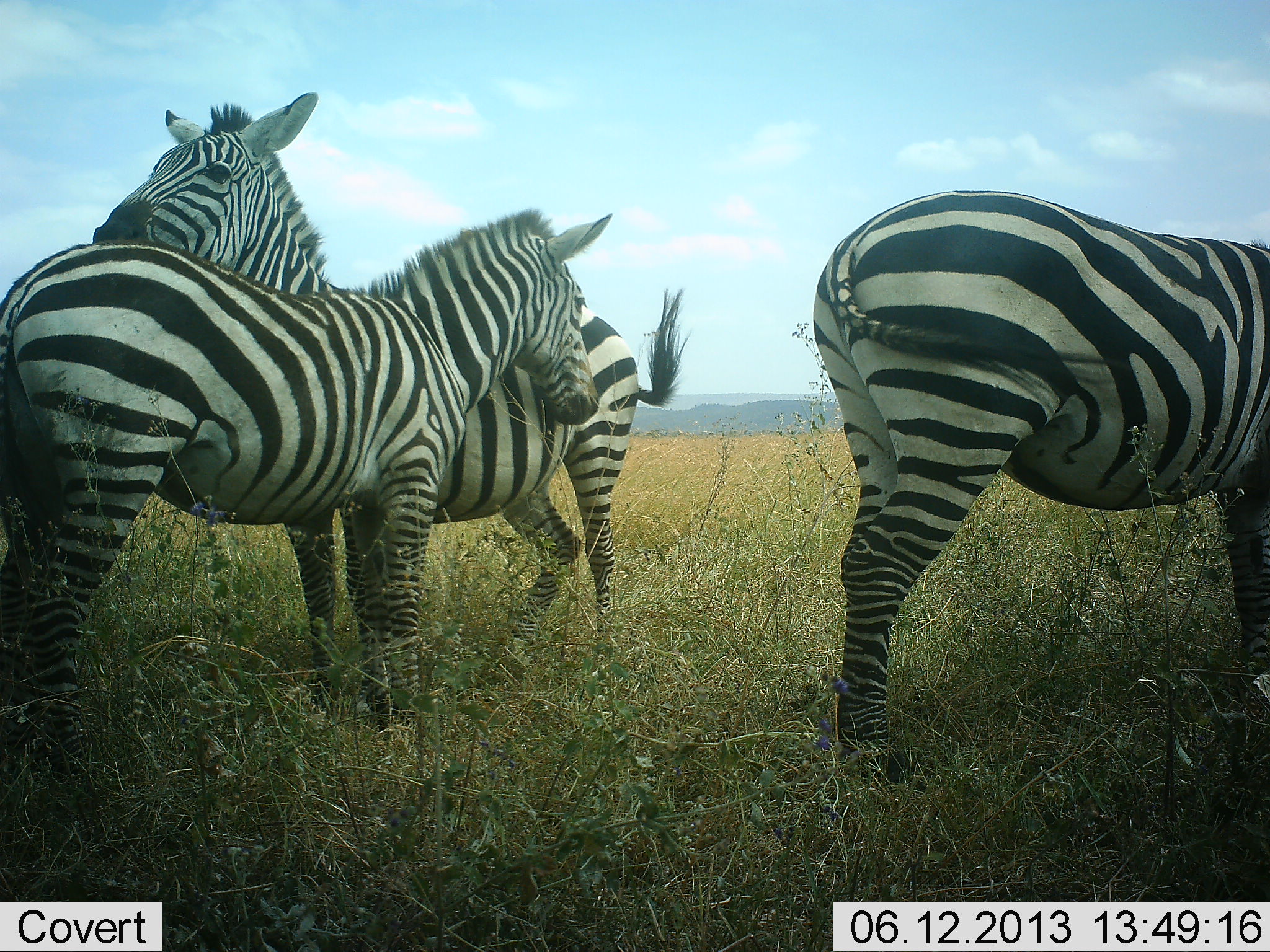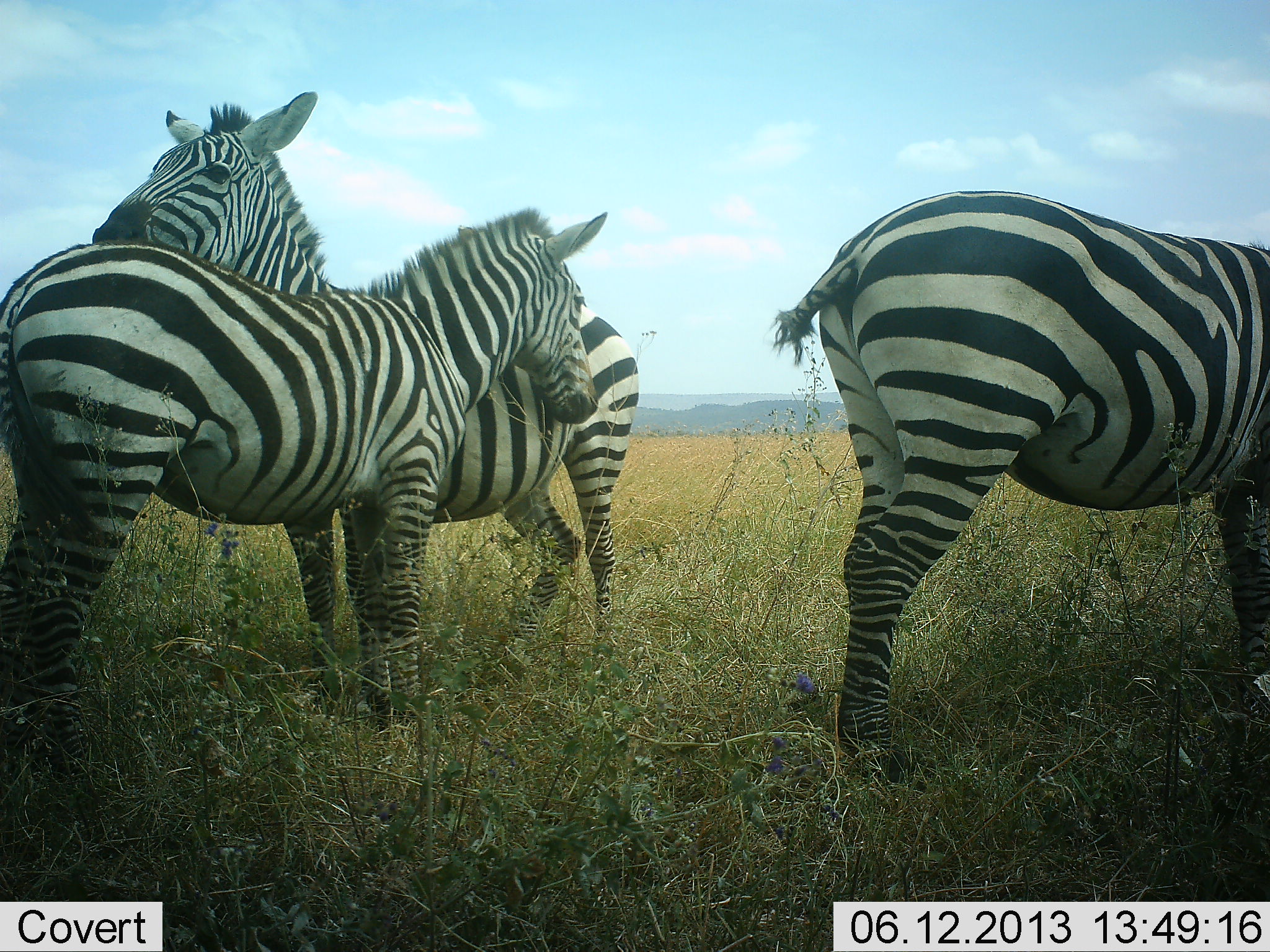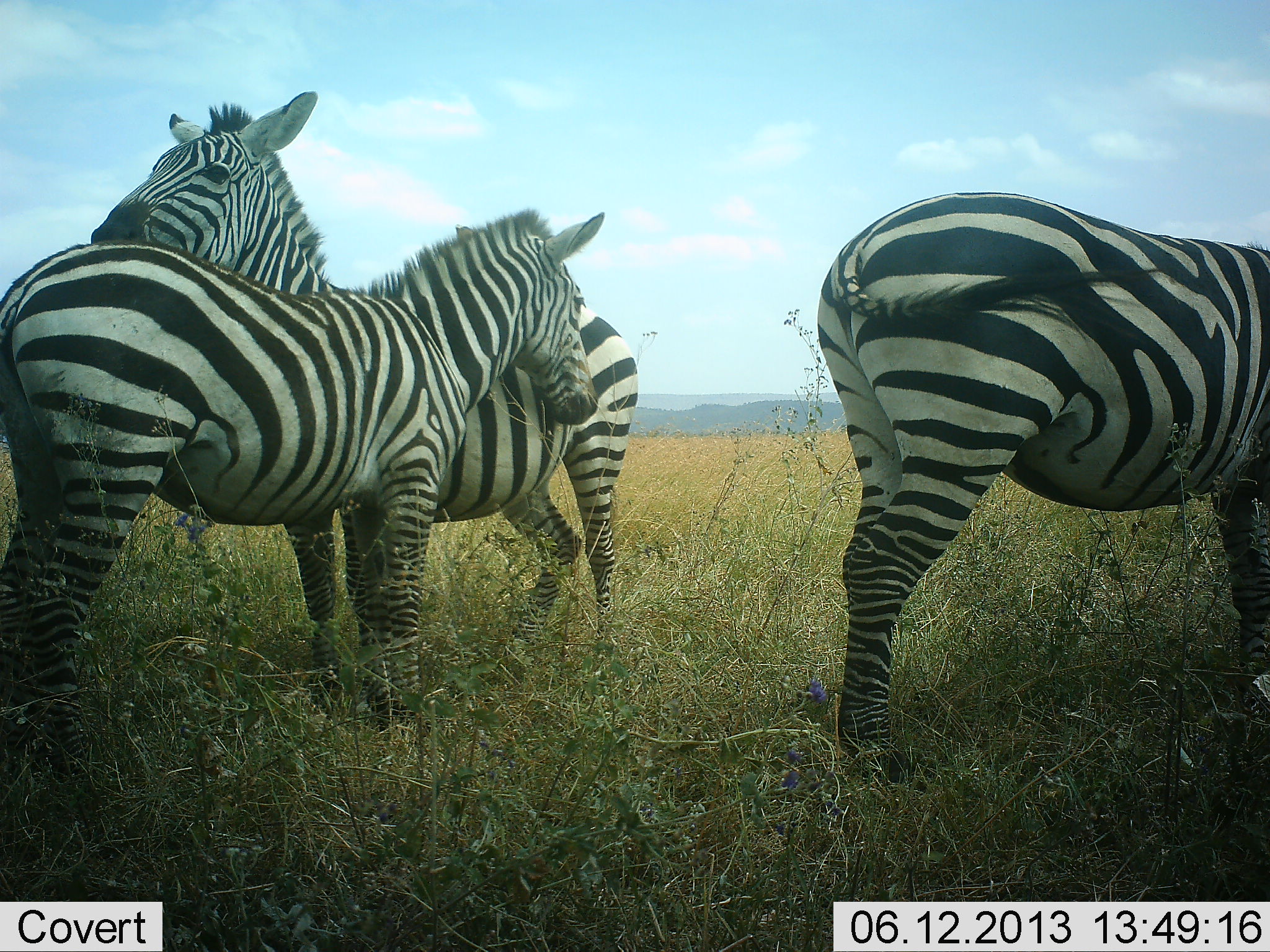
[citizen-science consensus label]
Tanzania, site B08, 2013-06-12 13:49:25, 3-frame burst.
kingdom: Animalia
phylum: Chordata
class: Mammalia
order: Perissodactyla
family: Equidae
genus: Equus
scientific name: Equus quagga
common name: plains zebra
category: zebra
Zebra (plains zebra) (Equus quagga), count 3. Behavior (volunteer vote fractions): standing 89%, resting 0%, moving 0%, interacting 37%. Young present (vote fraction): 4%. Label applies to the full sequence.